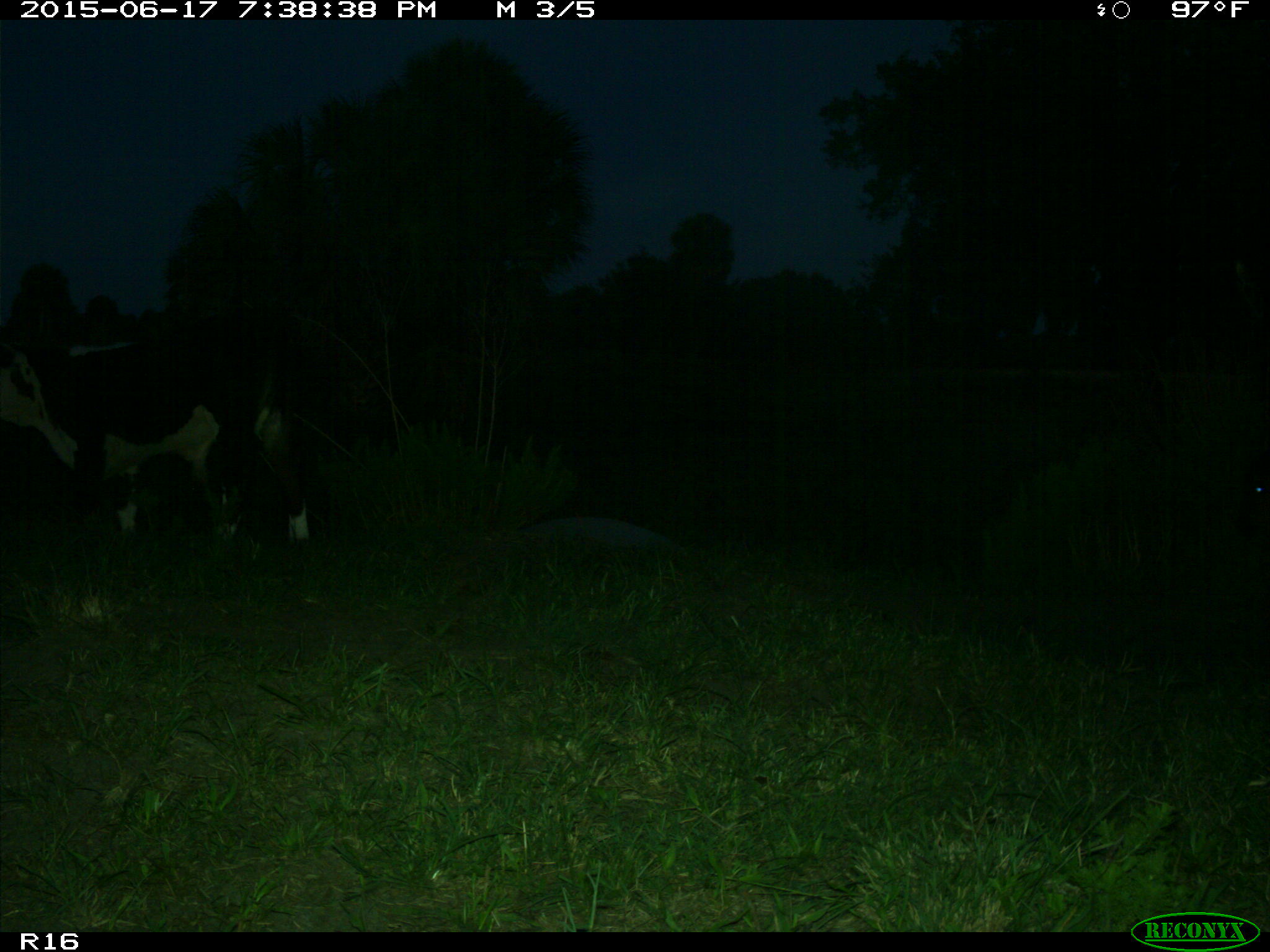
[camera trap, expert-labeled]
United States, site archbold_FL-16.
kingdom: Animalia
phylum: Chordata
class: Mammalia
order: Artiodactyla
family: Bovidae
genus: Bos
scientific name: Bos taurus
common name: domestic cow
Bos taurus (domestic cow).